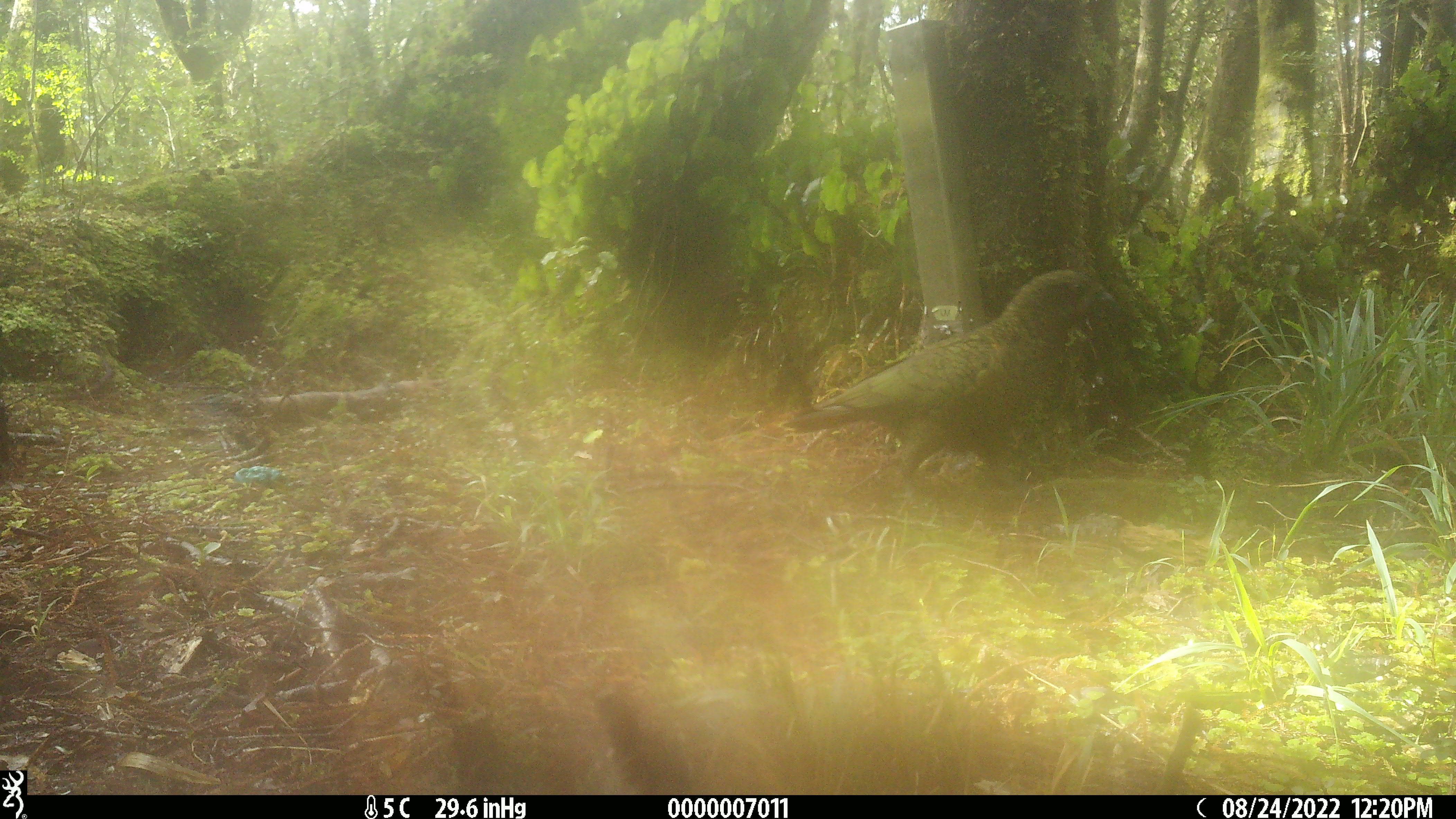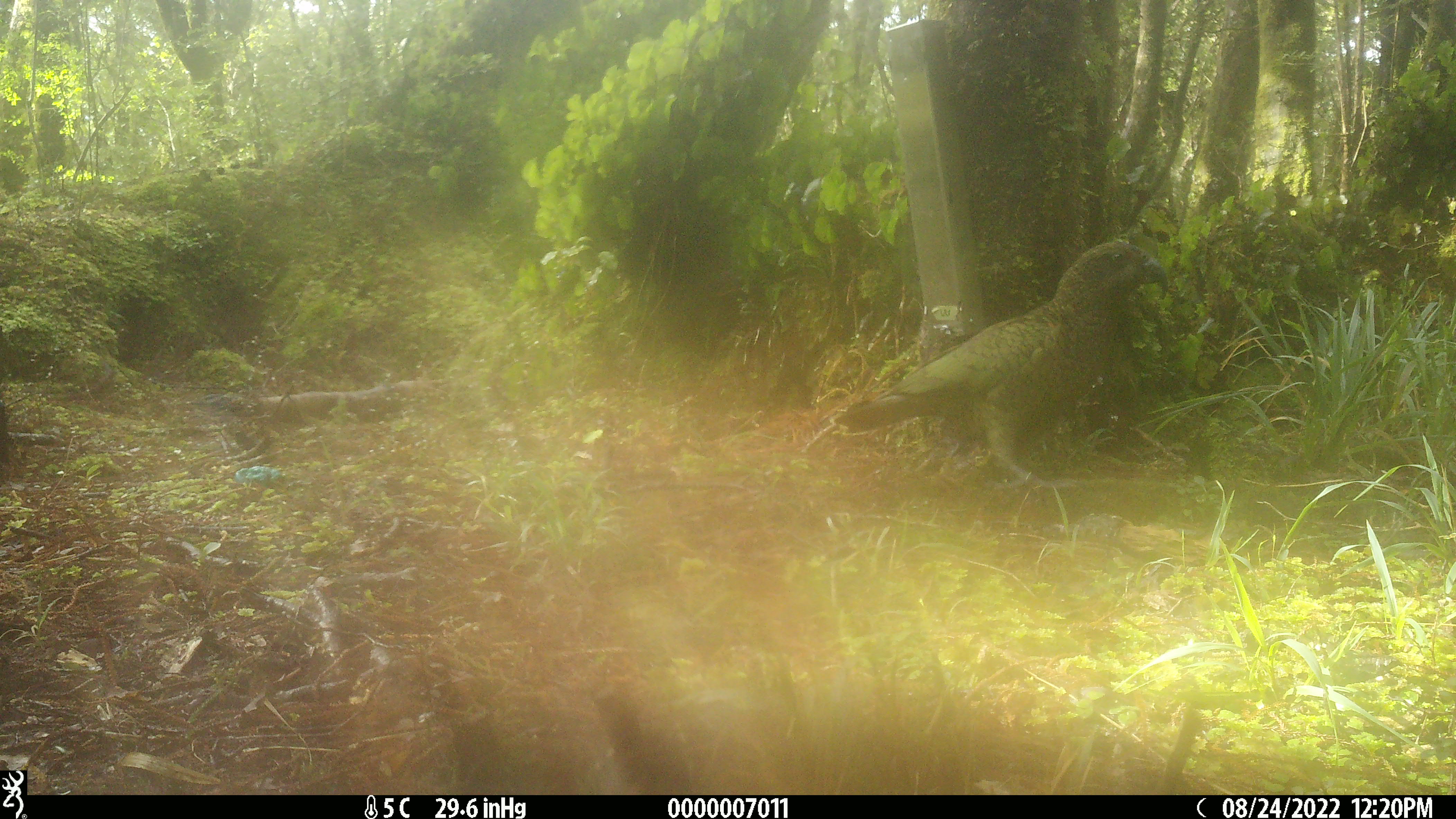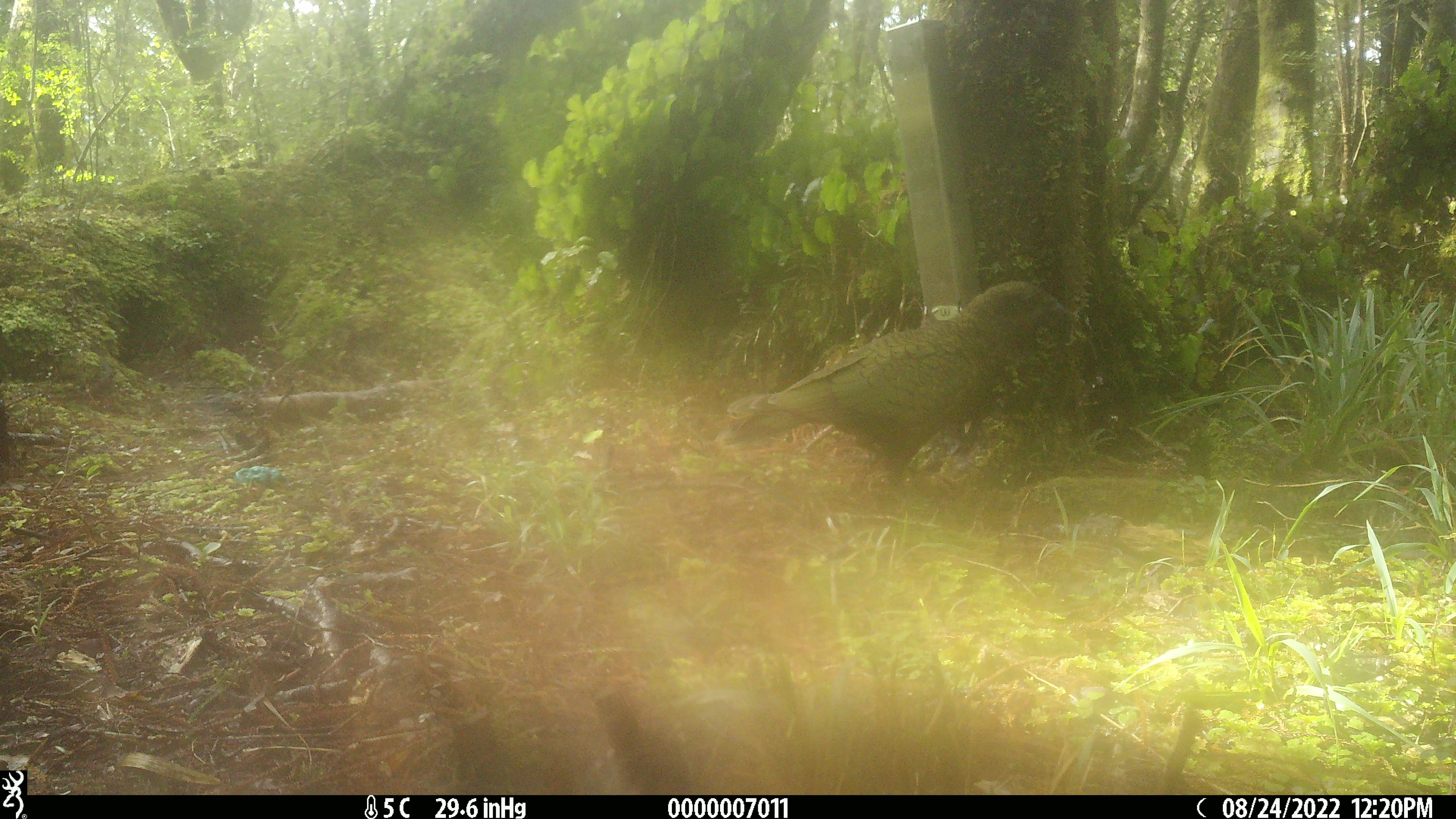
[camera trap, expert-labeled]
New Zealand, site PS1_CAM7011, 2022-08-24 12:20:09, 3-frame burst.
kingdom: Animalia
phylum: Chordata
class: Aves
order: Psittaciformes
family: Strigopidae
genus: Nestor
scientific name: Nestor notabilis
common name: kea